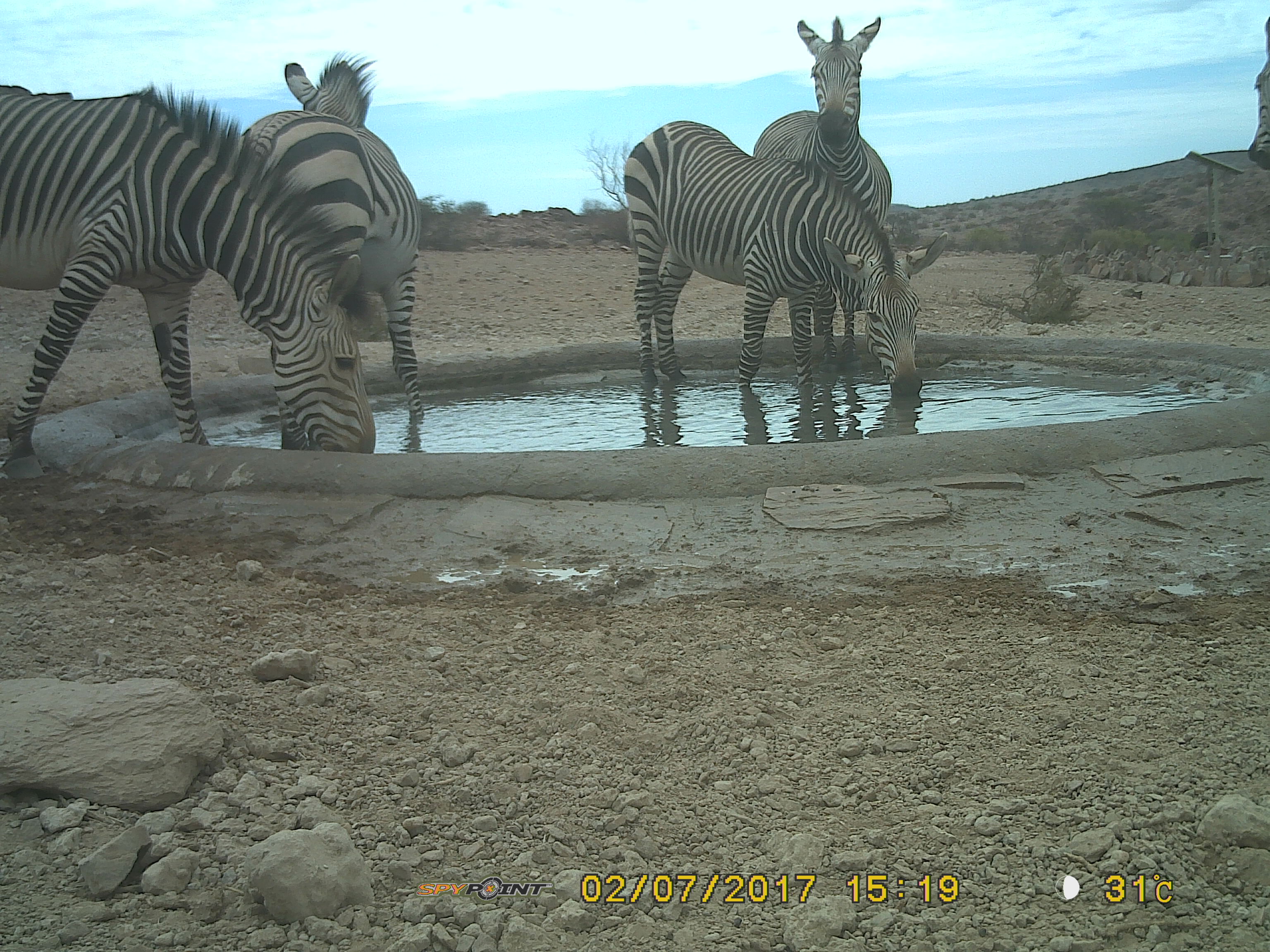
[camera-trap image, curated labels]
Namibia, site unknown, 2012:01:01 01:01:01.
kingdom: Animalia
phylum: Chordata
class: Mammalia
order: Perissodactyla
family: Equidae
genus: Equus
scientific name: Equus zebra hartmannae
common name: hartmann's mountain zebra